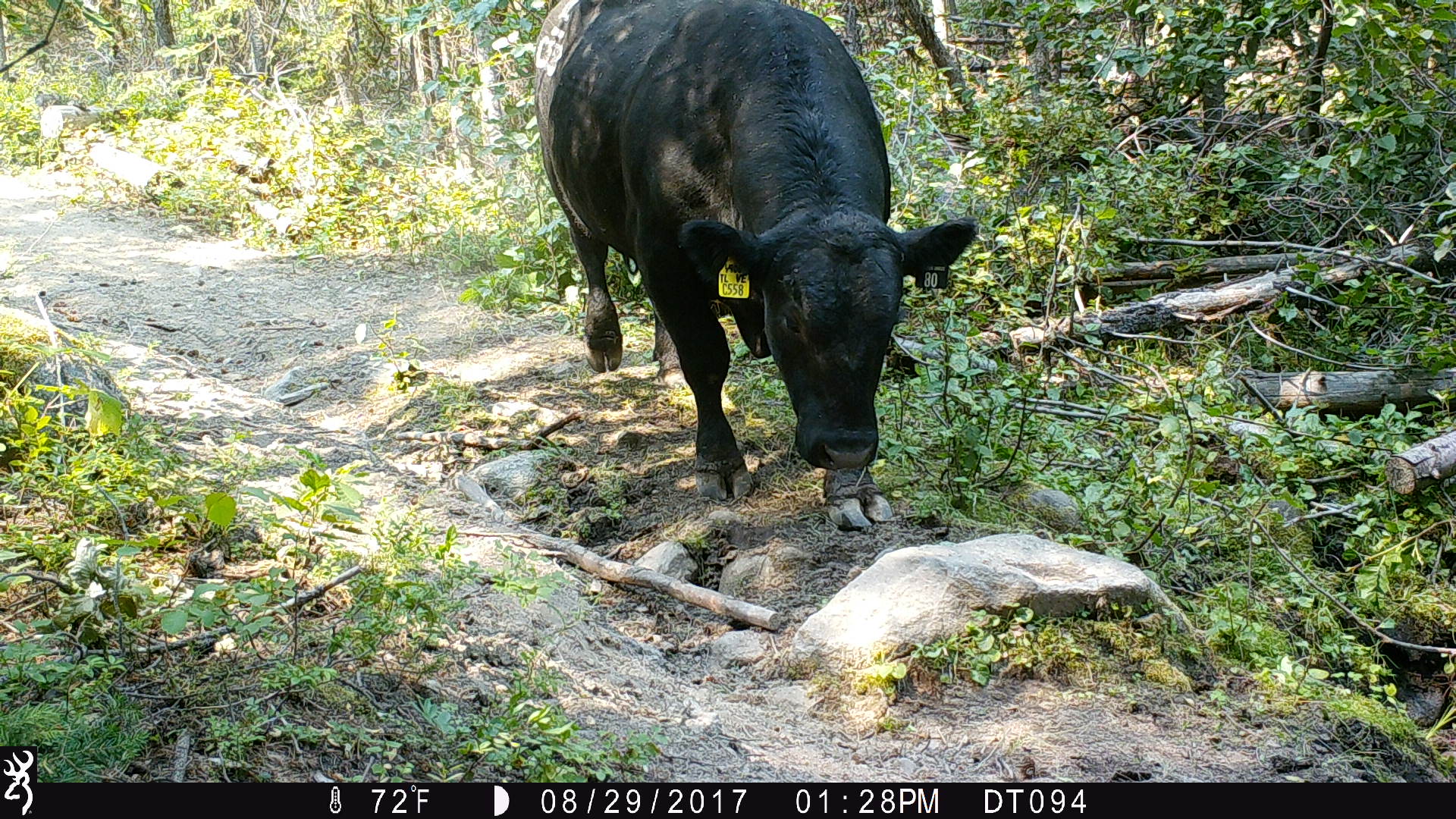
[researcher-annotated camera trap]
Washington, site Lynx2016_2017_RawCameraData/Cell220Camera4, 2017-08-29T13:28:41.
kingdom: Animalia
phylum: Chordata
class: Mammalia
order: Artiodactyla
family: Bovidae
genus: Bos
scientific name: Bos taurus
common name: domestic cattle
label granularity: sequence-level